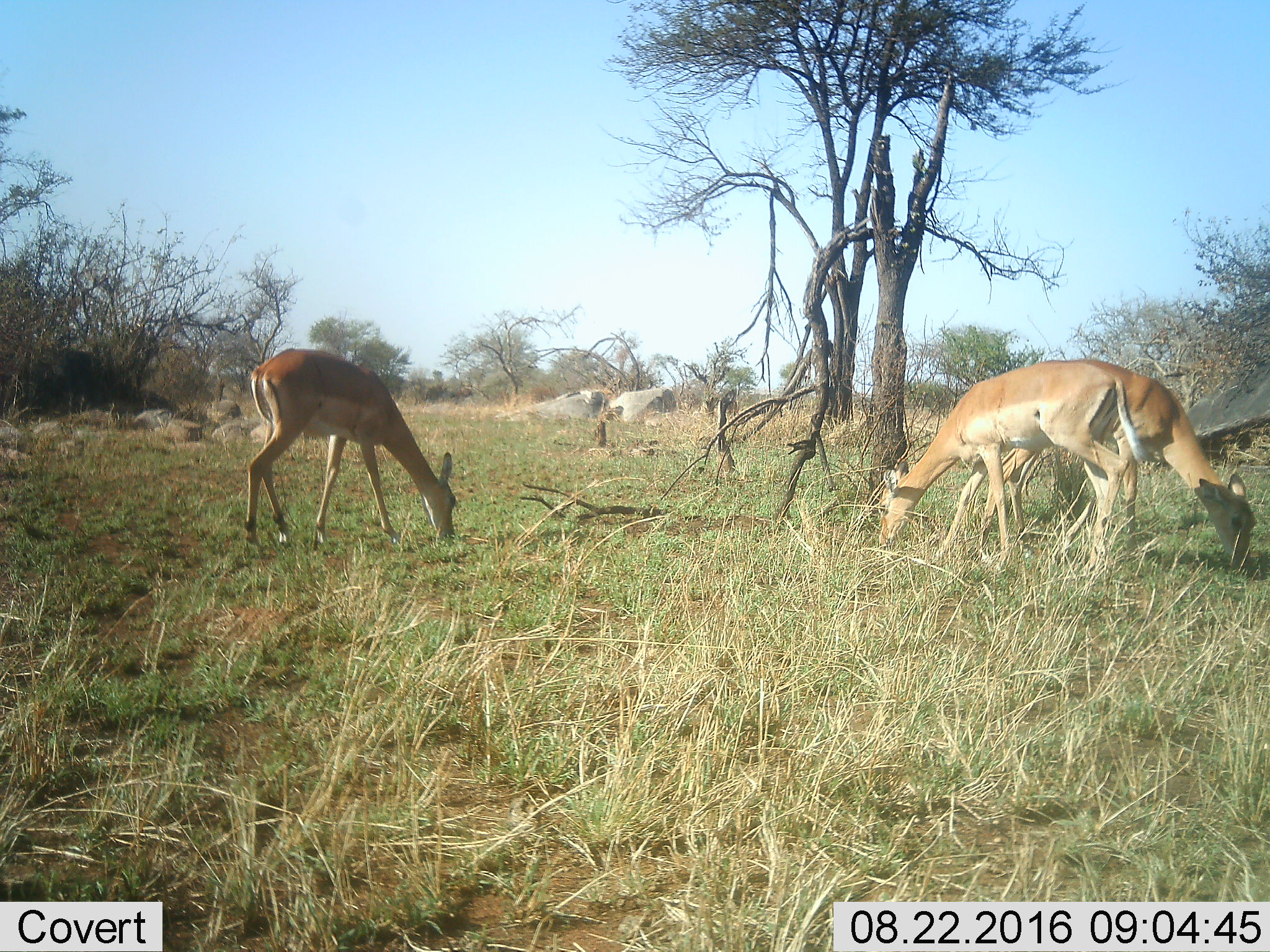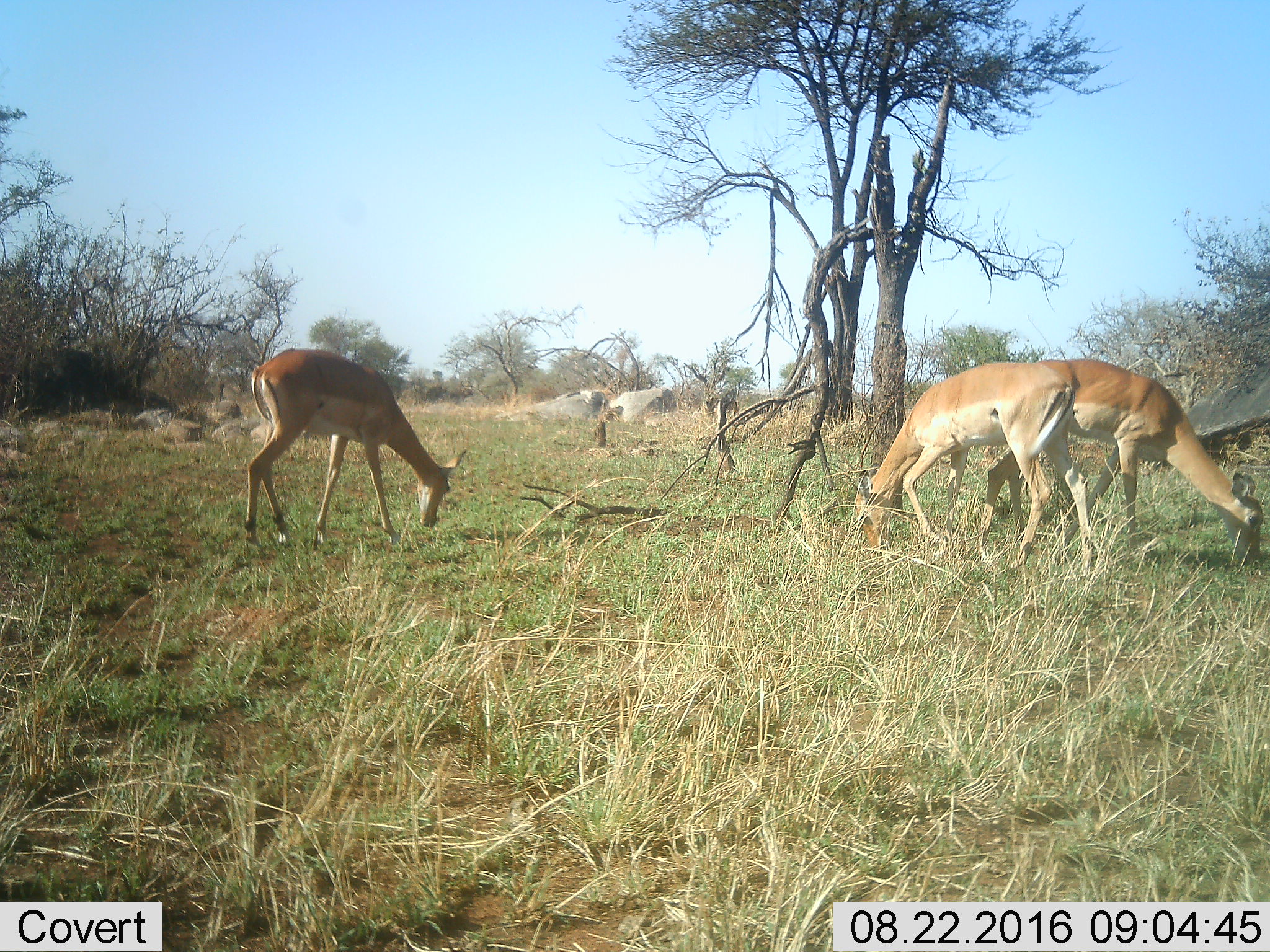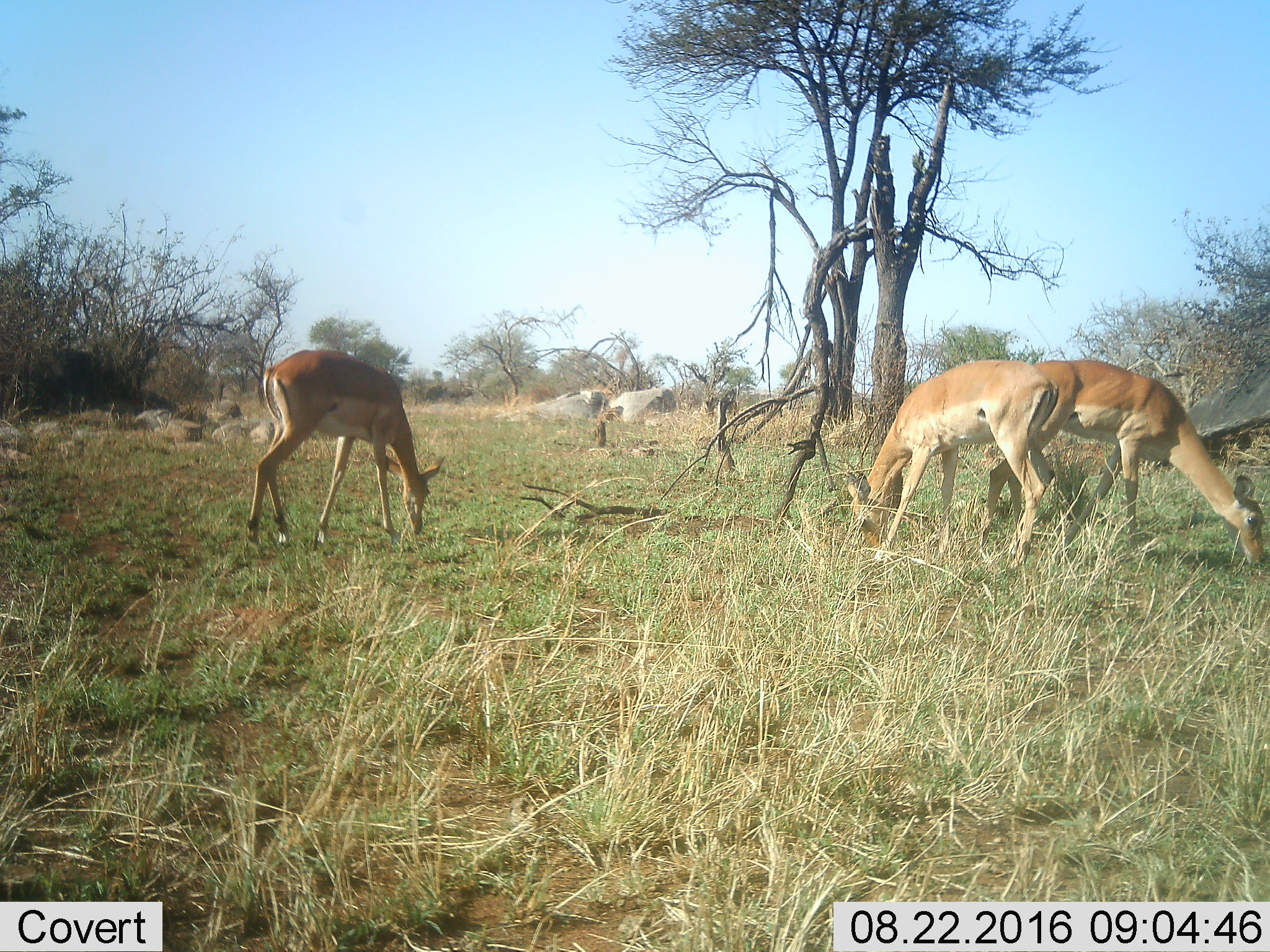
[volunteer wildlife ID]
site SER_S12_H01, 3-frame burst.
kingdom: Animalia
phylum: Chordata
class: Mammalia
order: Artiodactyla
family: Bovidae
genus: Aepyceros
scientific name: Aepyceros melampus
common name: impala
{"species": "impala (Aepyceros melampus)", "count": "3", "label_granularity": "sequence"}